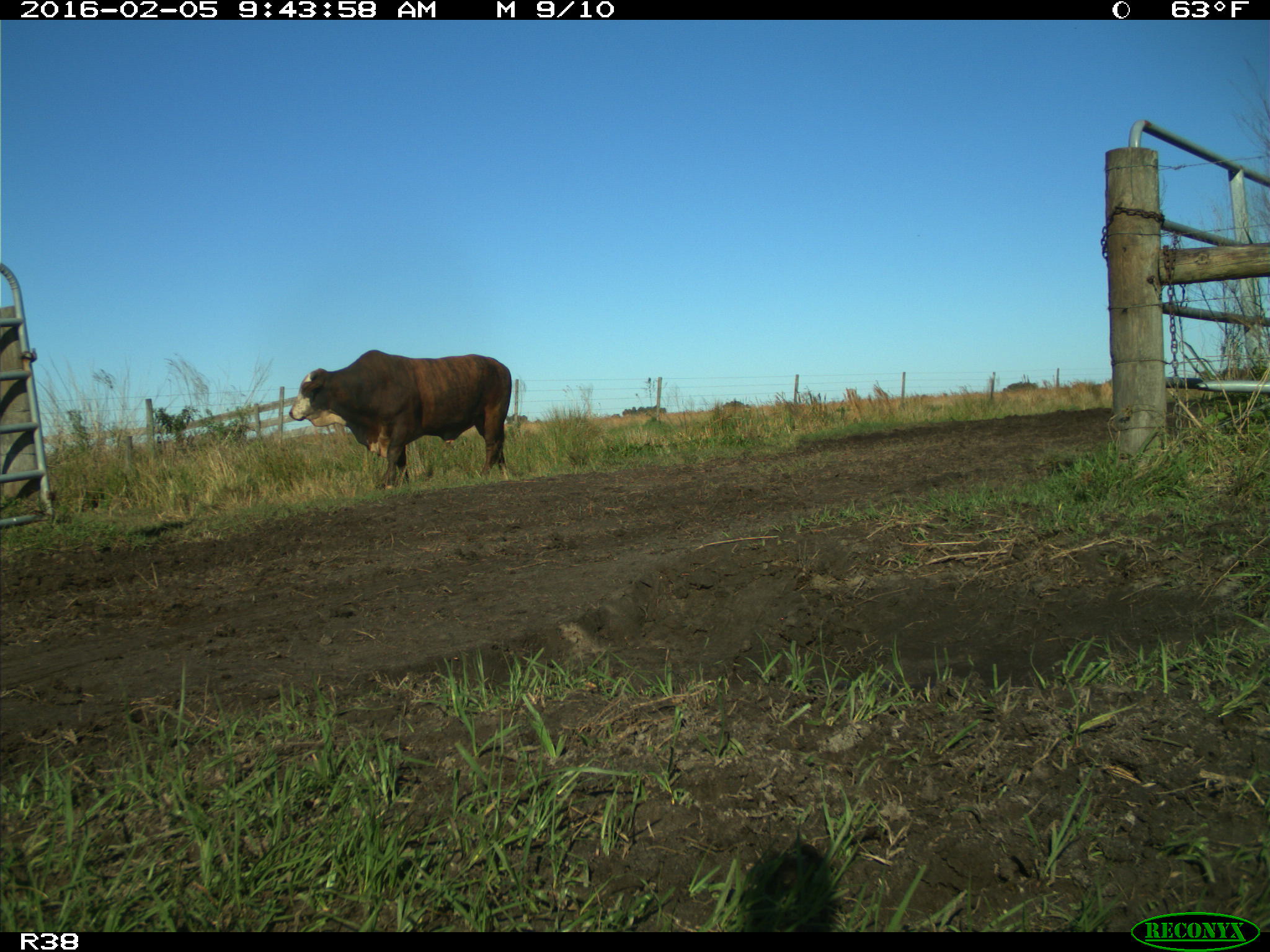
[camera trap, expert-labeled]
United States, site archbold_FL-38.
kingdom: Animalia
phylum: Chordata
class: Mammalia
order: Artiodactyla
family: Bovidae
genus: Bos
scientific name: Bos taurus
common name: domestic cow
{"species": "Bos taurus (domestic cow)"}